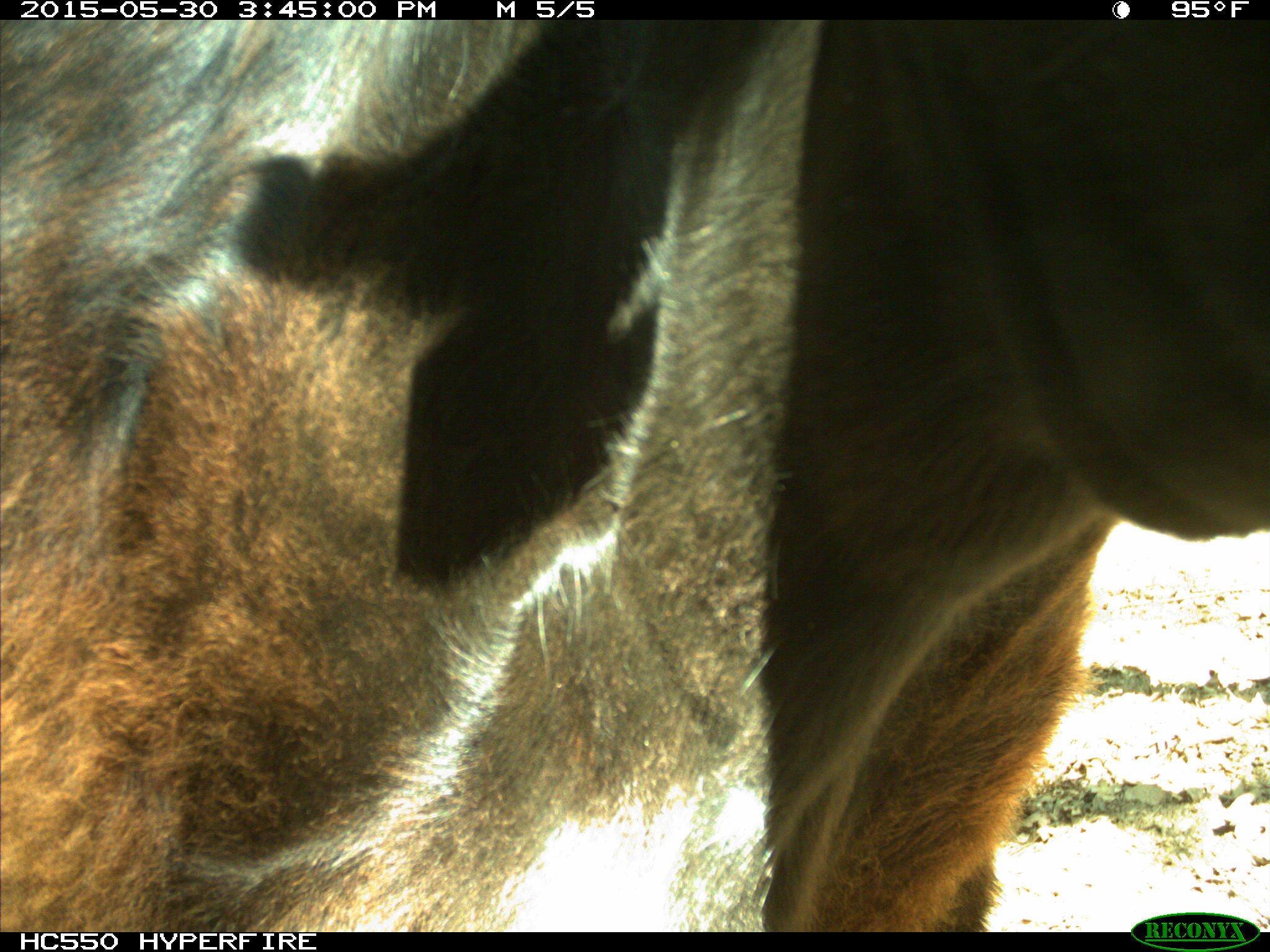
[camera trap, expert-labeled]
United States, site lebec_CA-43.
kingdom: Animalia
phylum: Chordata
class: Mammalia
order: Artiodactyla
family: Bovidae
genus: Bos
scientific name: Bos taurus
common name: domestic cow